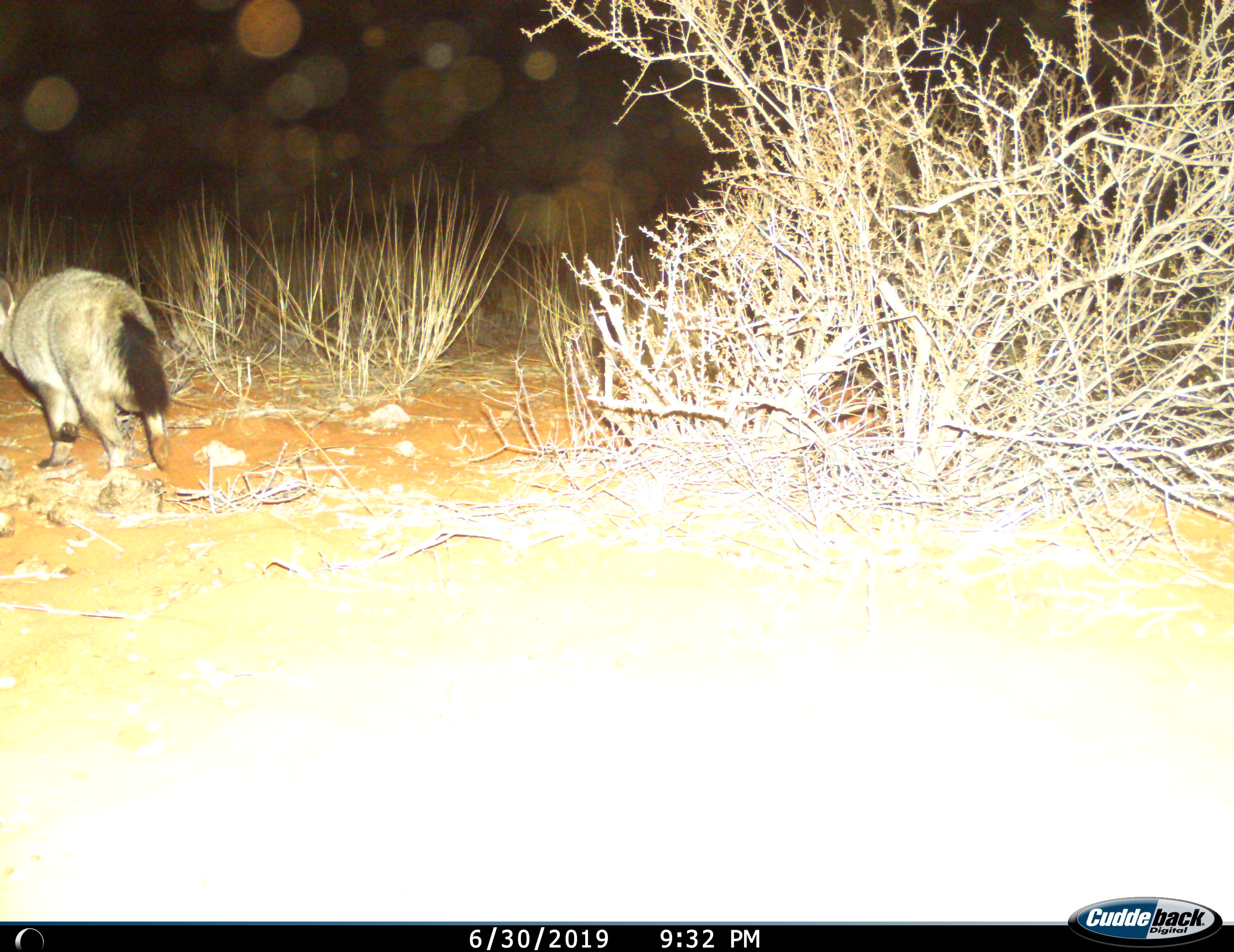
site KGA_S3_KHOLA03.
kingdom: Animalia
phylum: Chordata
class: Mammalia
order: Carnivora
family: Canidae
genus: Otocyon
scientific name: Otocyon megalotis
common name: bat-eared fox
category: foxbateared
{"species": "foxbateared (bat-eared fox) (Otocyon megalotis)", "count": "1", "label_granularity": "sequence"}